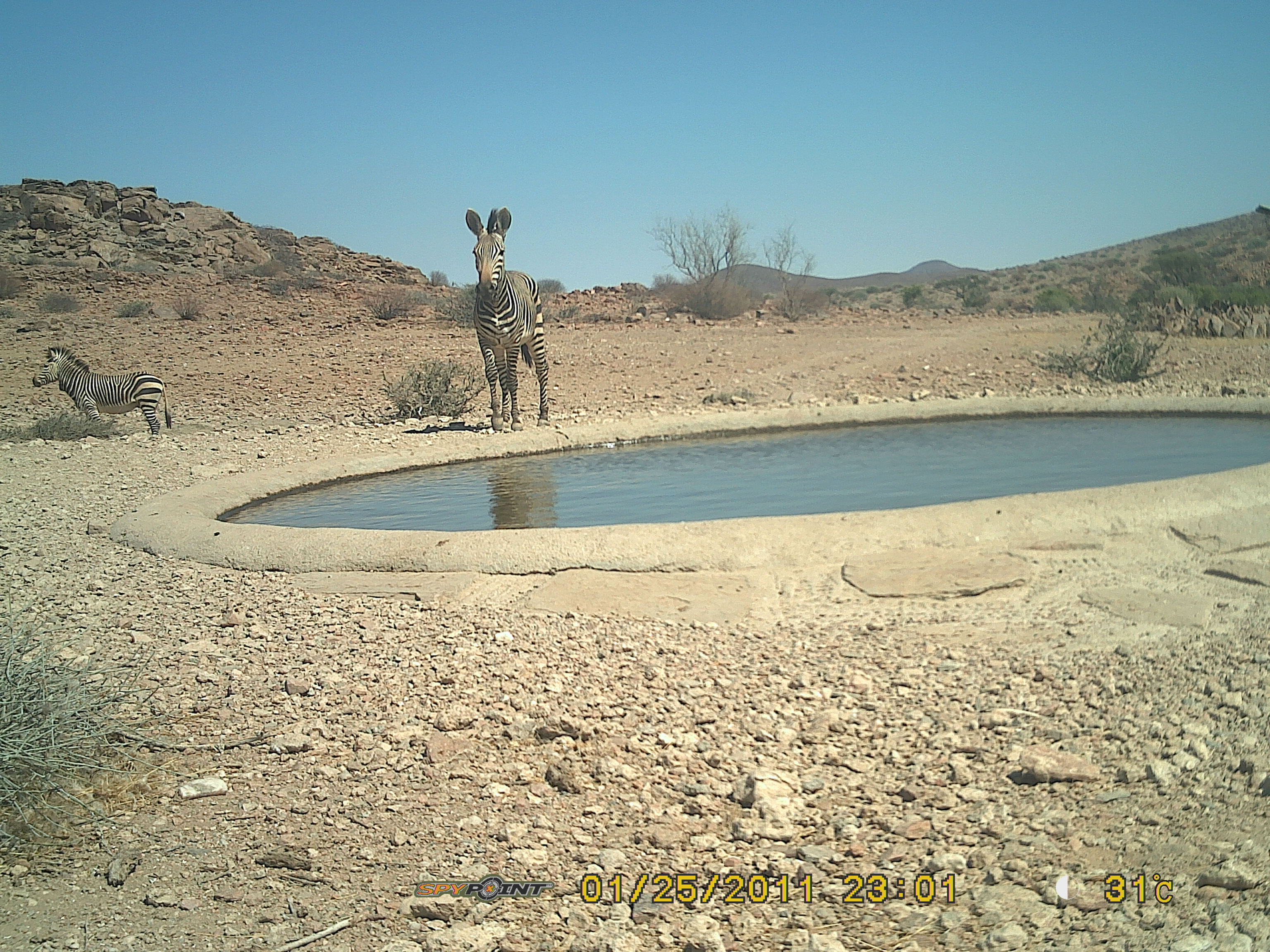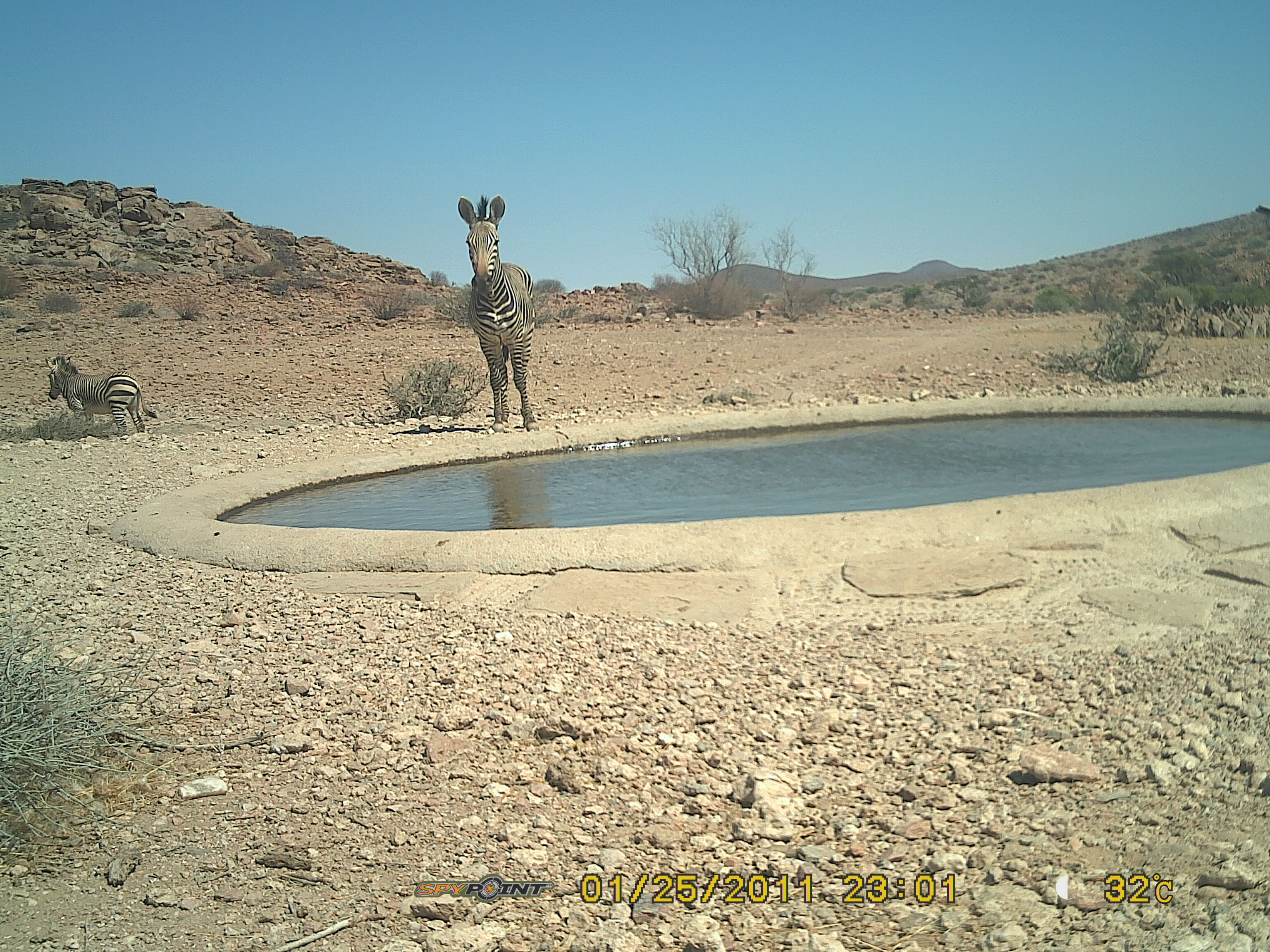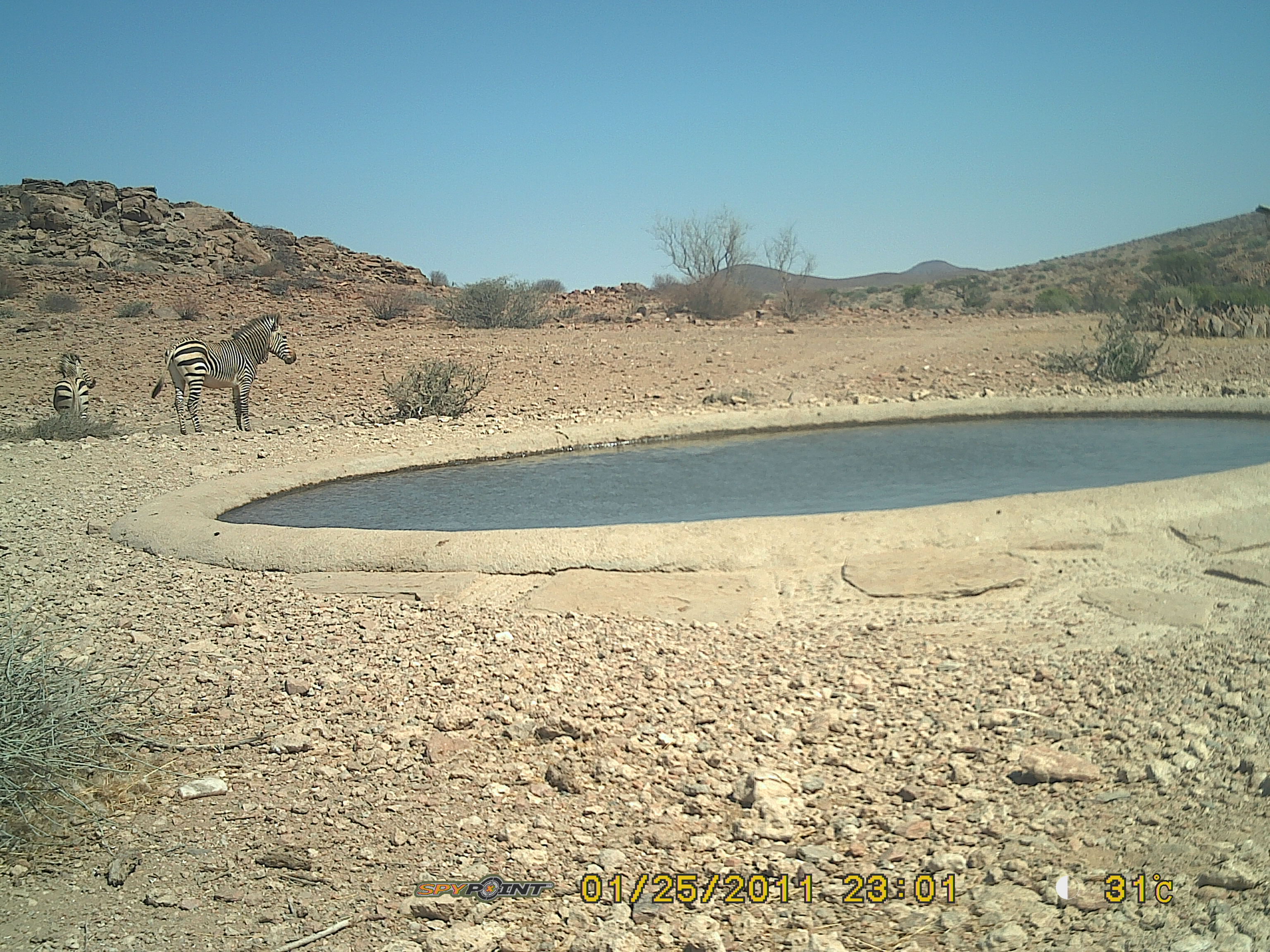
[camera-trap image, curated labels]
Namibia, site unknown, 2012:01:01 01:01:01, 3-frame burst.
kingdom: Animalia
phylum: Chordata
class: Mammalia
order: Perissodactyla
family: Equidae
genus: Equus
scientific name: Equus zebra hartmannae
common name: hartmann's mountain zebra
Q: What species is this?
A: Equus zebra hartmannae (hartmann's mountain zebra).